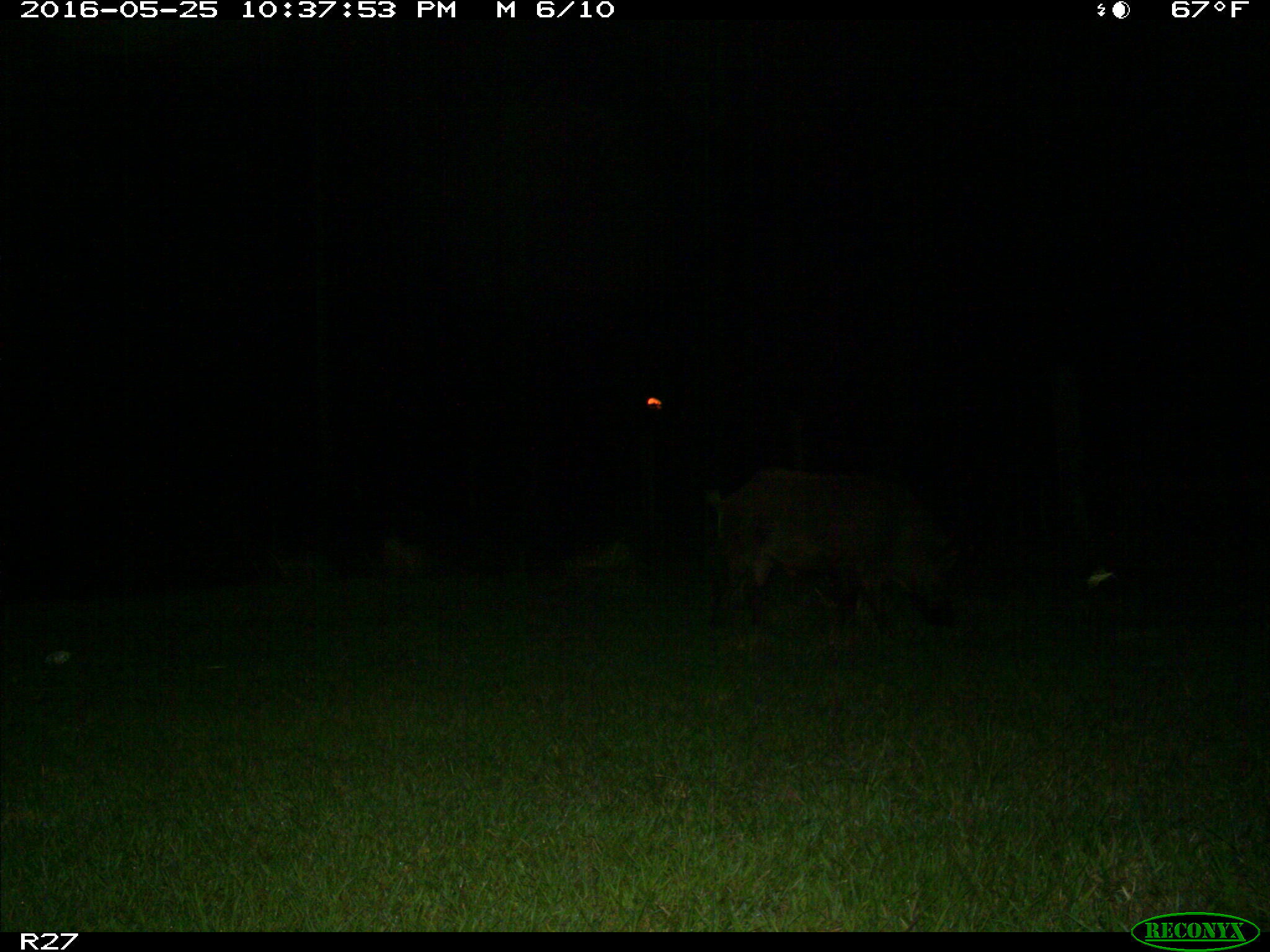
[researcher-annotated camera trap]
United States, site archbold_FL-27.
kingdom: Animalia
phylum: Chordata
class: Mammalia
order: Artiodactyla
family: Suidae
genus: Sus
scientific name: Sus scrofa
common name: wild boar